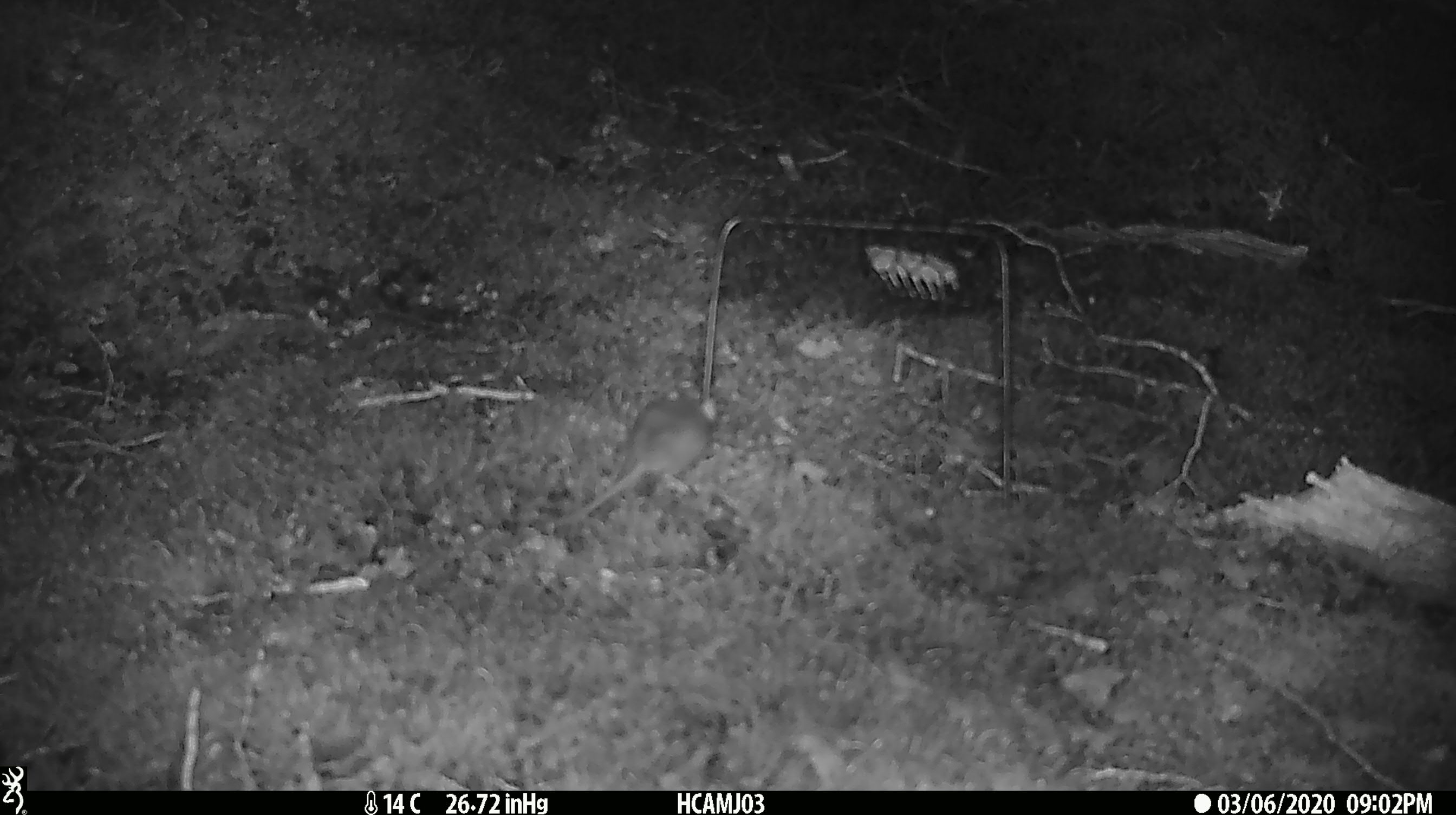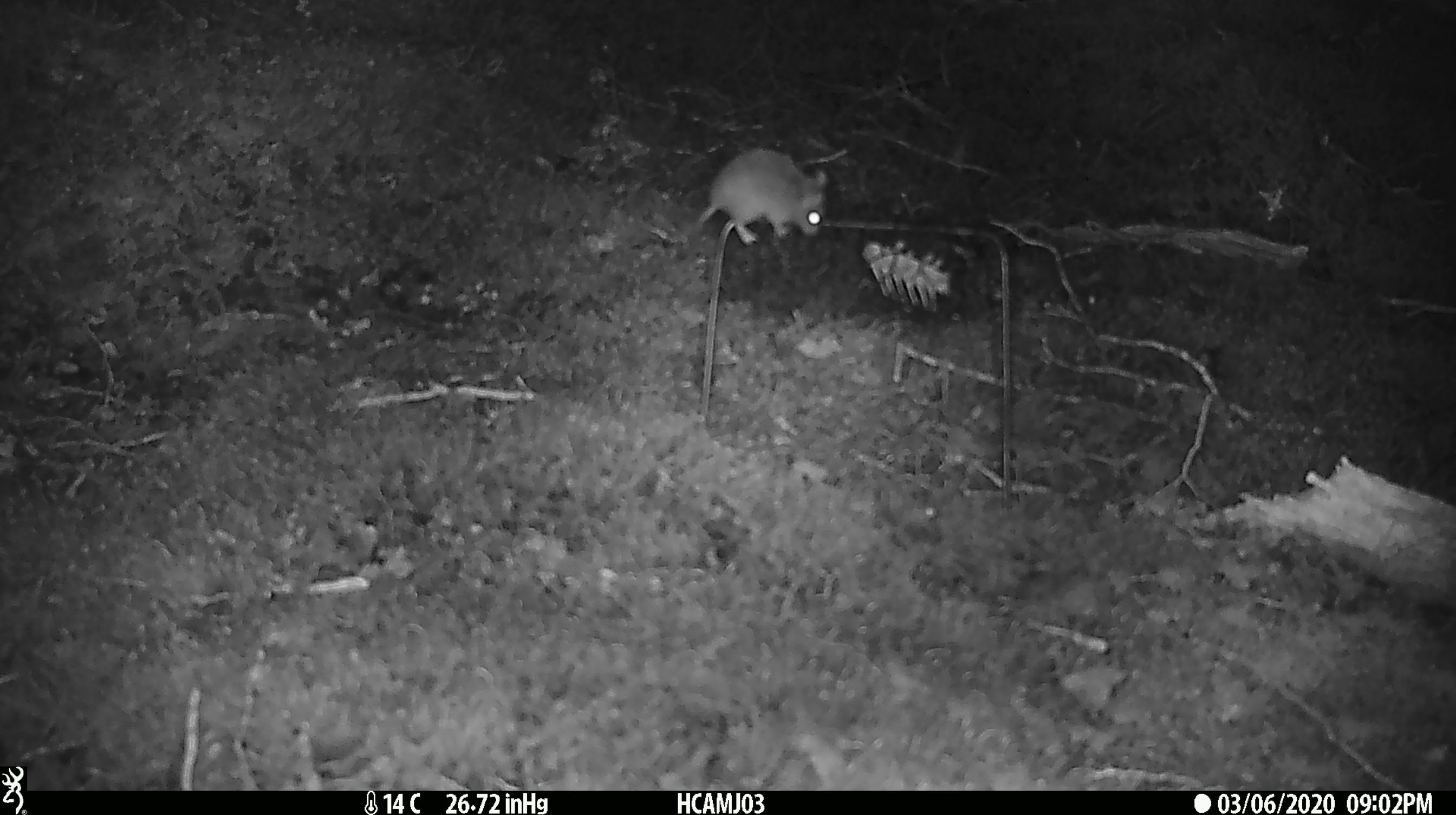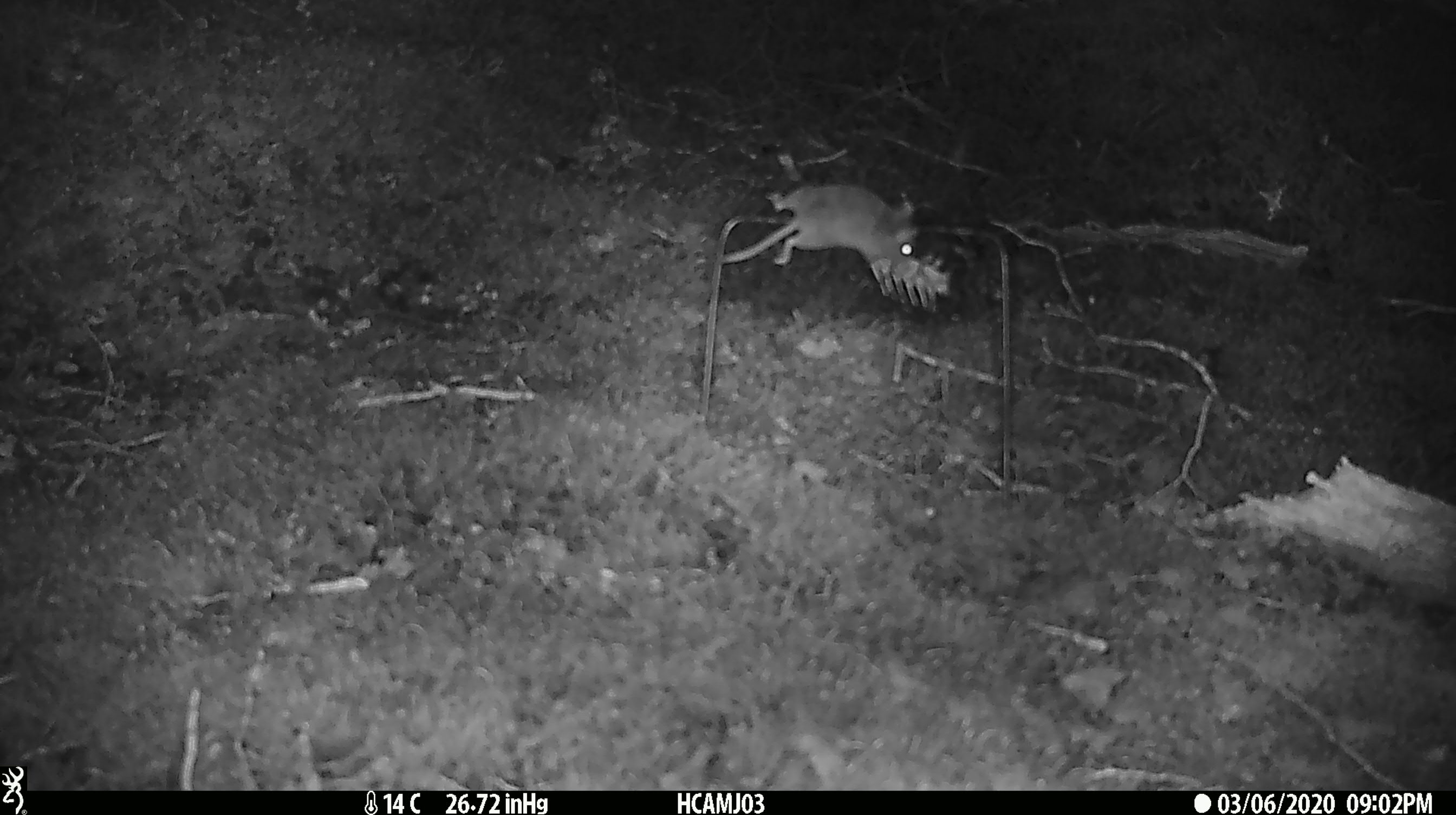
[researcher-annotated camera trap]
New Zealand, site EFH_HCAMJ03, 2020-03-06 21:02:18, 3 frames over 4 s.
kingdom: Animalia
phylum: Chordata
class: Mammalia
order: Rodentia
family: Muridae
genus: Mus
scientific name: Mus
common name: mouse